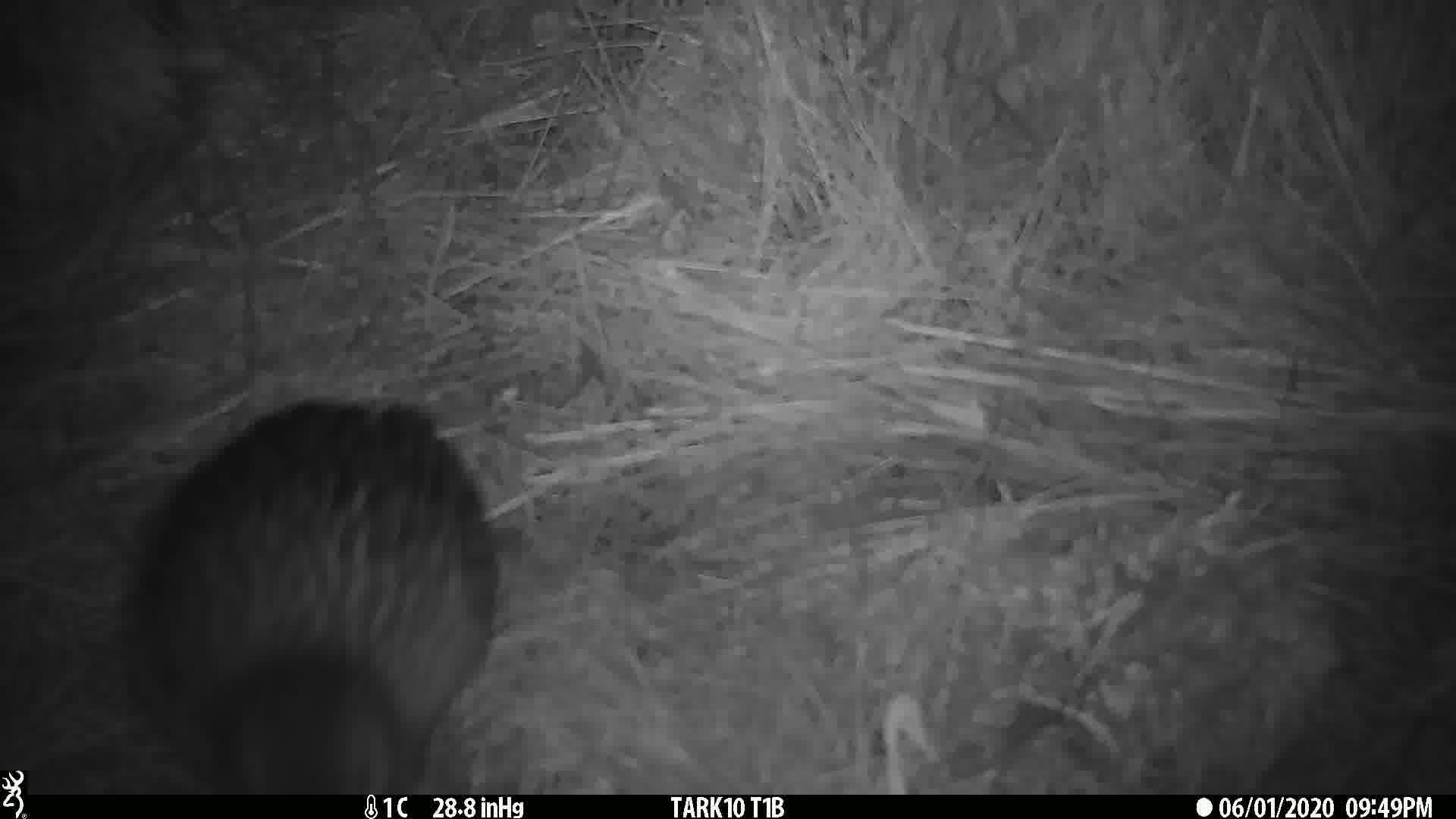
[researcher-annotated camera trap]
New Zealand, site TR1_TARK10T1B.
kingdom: Animalia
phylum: Chordata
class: Aves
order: Gruiformes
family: Rallidae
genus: Gallirallus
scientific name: Gallirallus australis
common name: weka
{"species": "weka (Gallirallus australis)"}